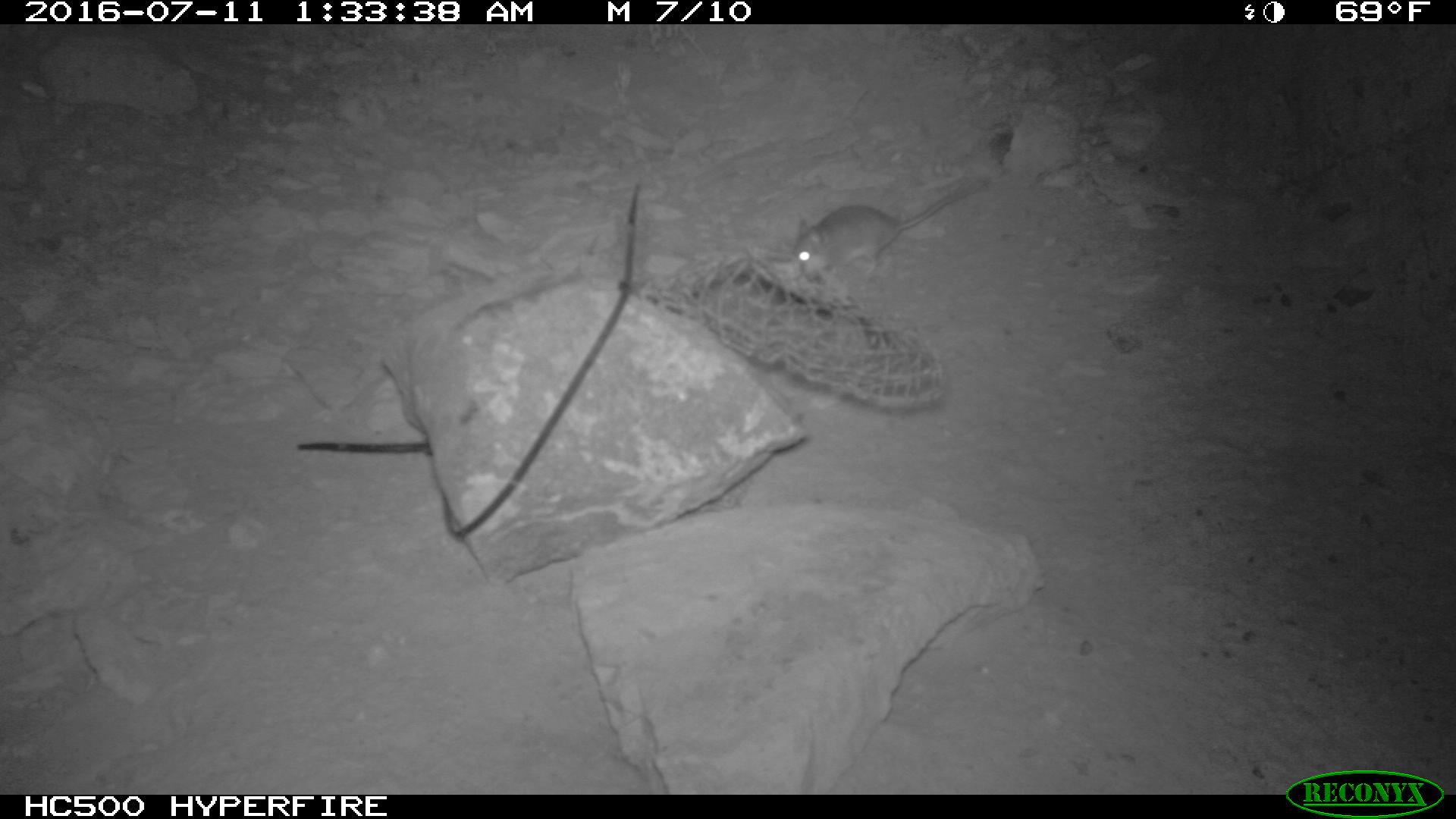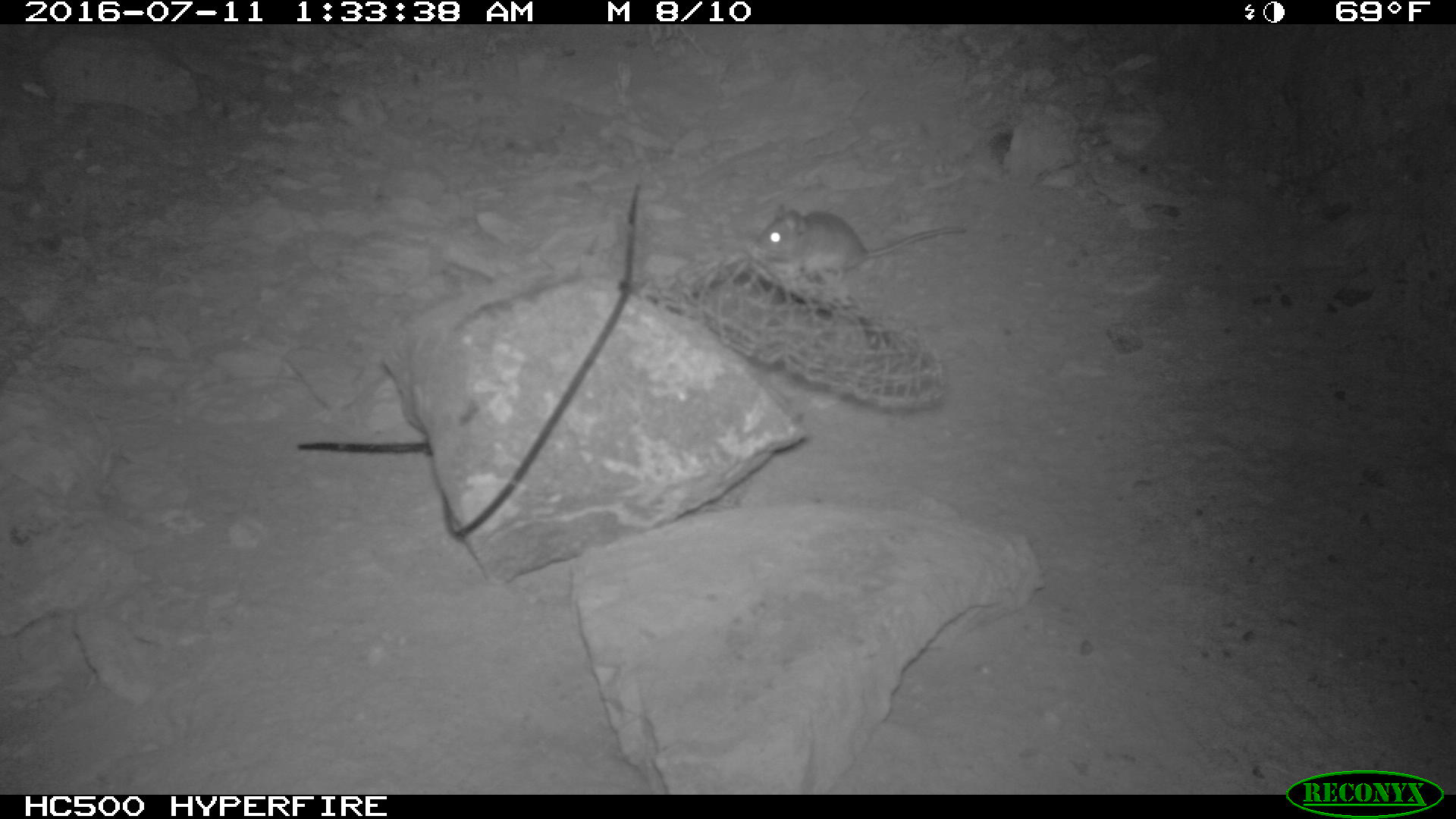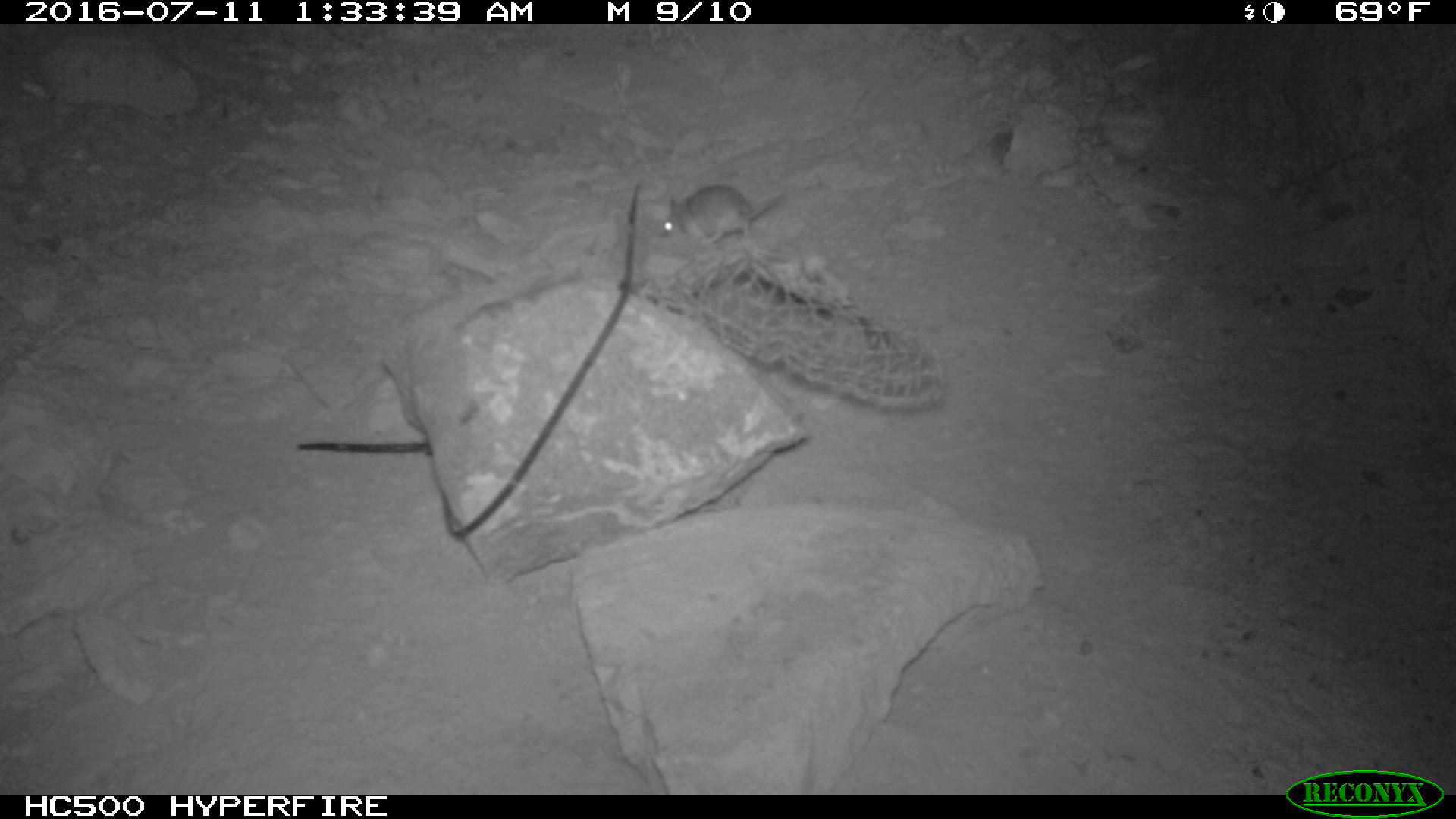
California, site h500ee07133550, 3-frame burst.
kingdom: Animalia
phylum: Chordata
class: Mammalia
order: Rodentia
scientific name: Rodentia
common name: rodent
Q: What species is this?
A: Rodent (Rodentia).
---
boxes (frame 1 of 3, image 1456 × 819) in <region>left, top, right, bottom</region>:
rodent: <region>792, 177, 987, 280</region>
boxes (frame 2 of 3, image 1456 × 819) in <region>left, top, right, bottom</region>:
rodent: <region>750, 202, 968, 282</region>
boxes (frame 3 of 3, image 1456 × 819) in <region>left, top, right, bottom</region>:
rodent: <region>662, 185, 783, 245</region>